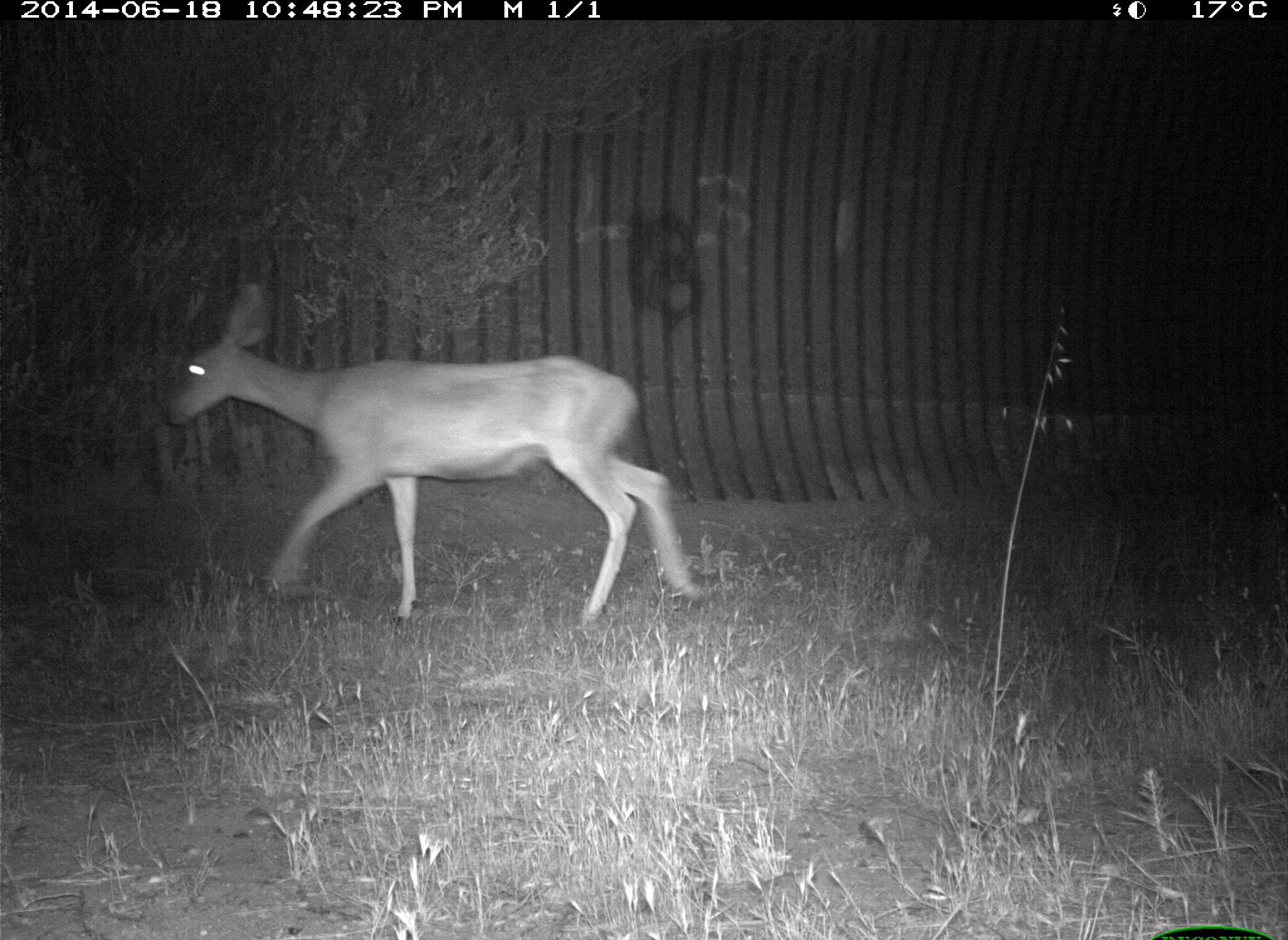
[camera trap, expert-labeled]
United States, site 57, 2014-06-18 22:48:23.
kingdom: Animalia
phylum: Chordata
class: Mammalia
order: Artiodactyla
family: Cervidae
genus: Odocoileus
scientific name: Odocoileus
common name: deer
Deer (Odocoileus).